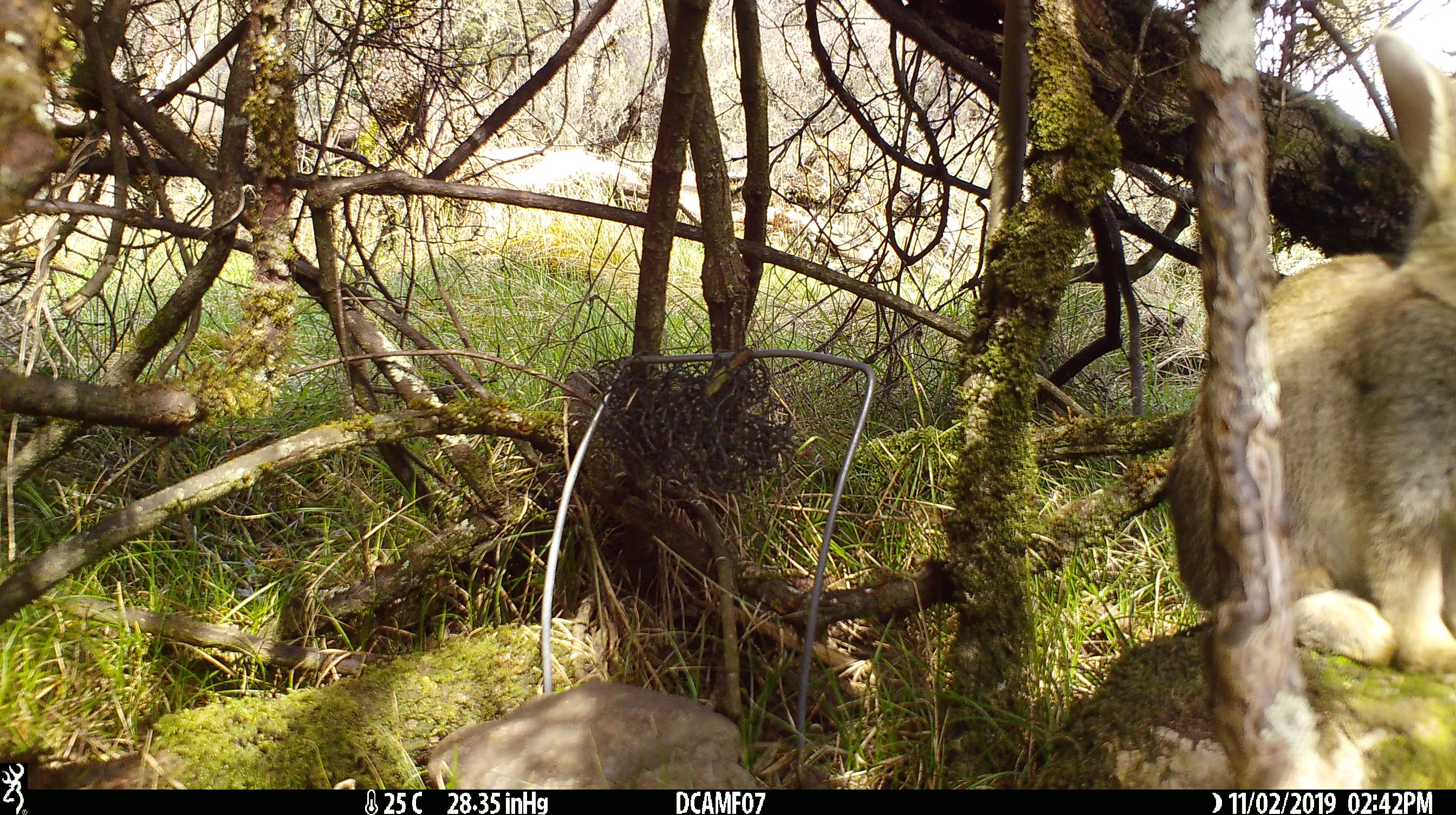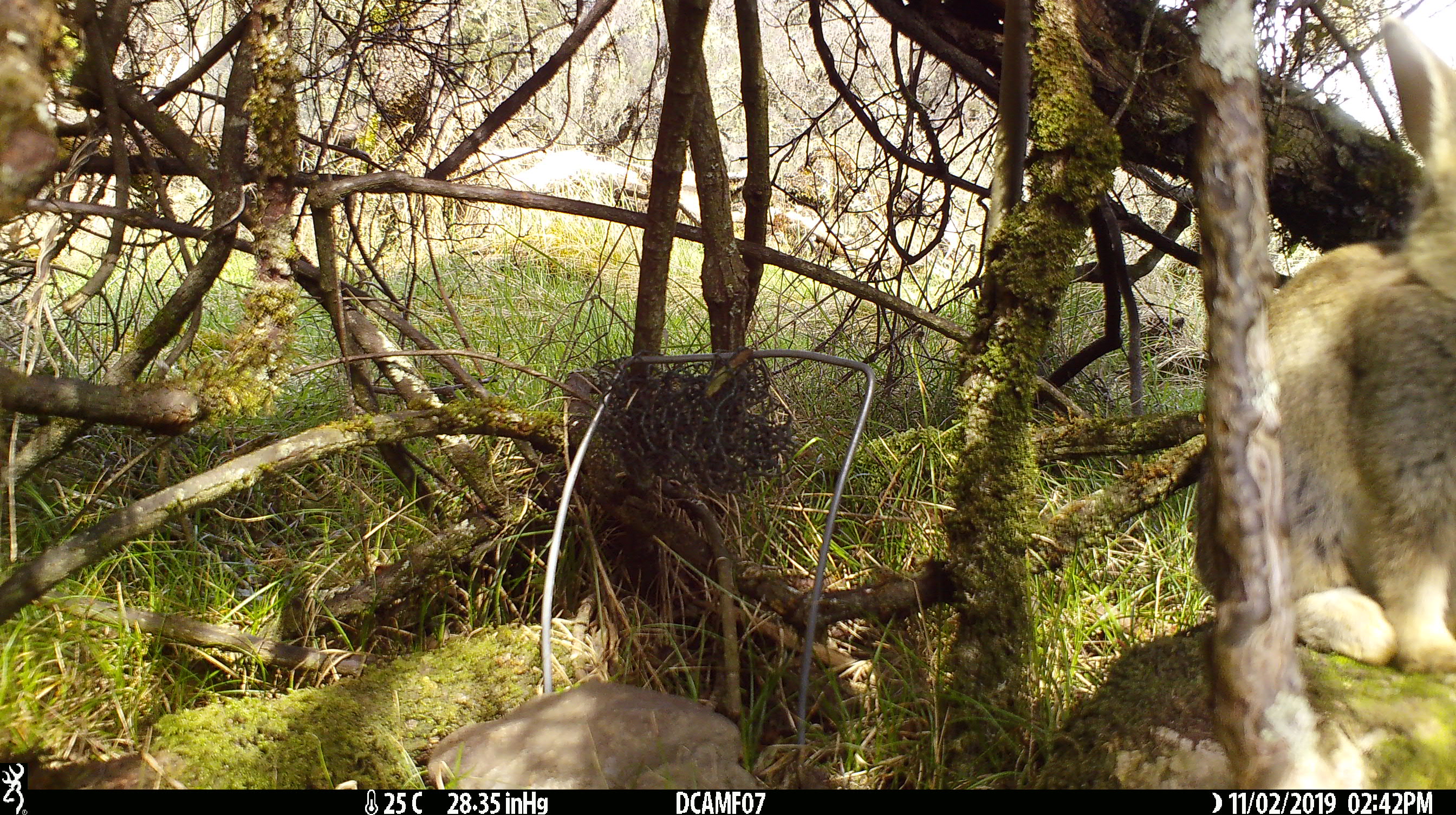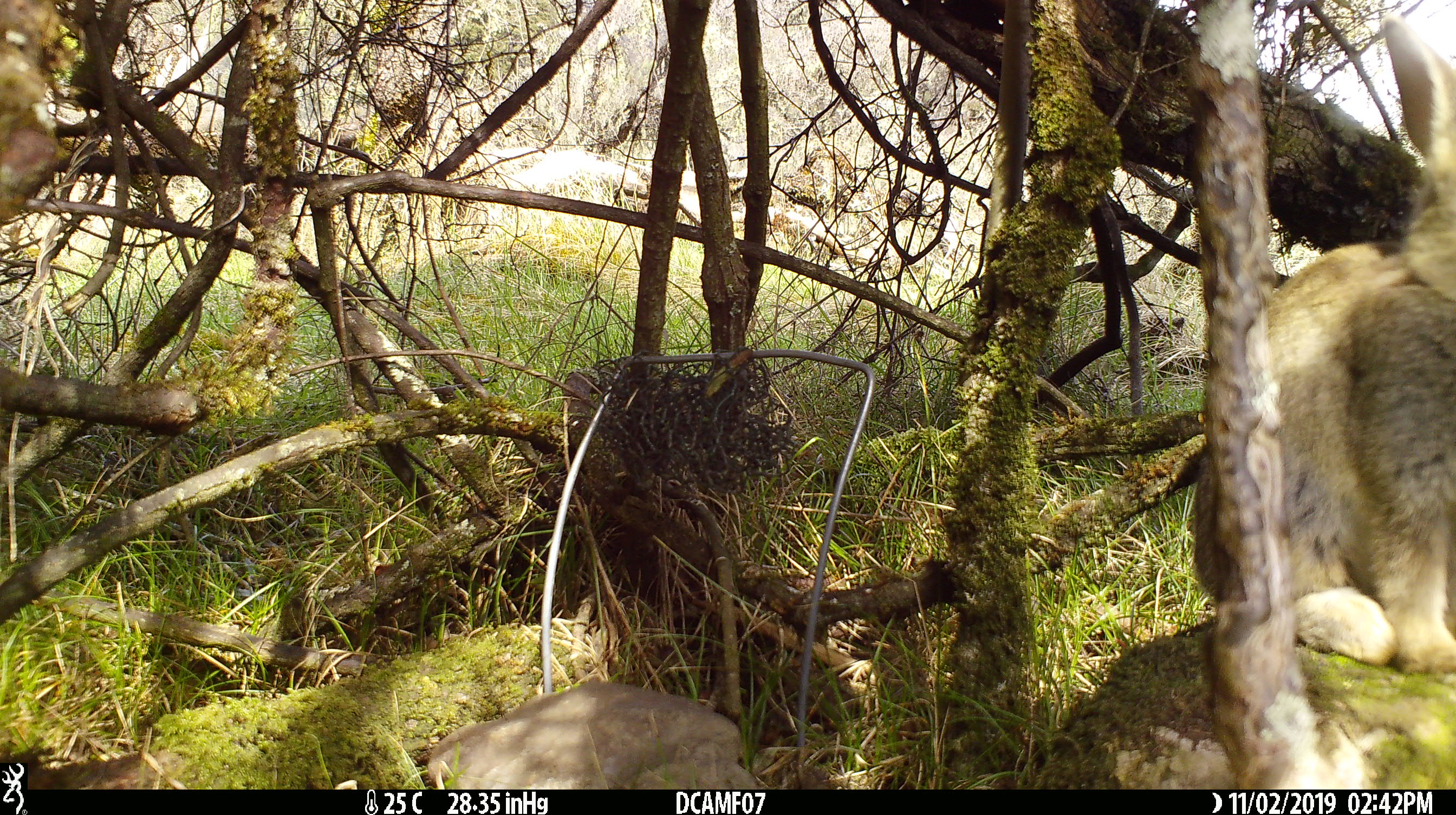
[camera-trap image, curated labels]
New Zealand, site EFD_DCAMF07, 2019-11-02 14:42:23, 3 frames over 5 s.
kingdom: Animalia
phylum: Chordata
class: Mammalia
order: Lagomorpha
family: Leporidae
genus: Oryctolagus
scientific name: Oryctolagus cuniculus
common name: european rabbit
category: rabbit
Rabbit (european rabbit) (Oryctolagus cuniculus).